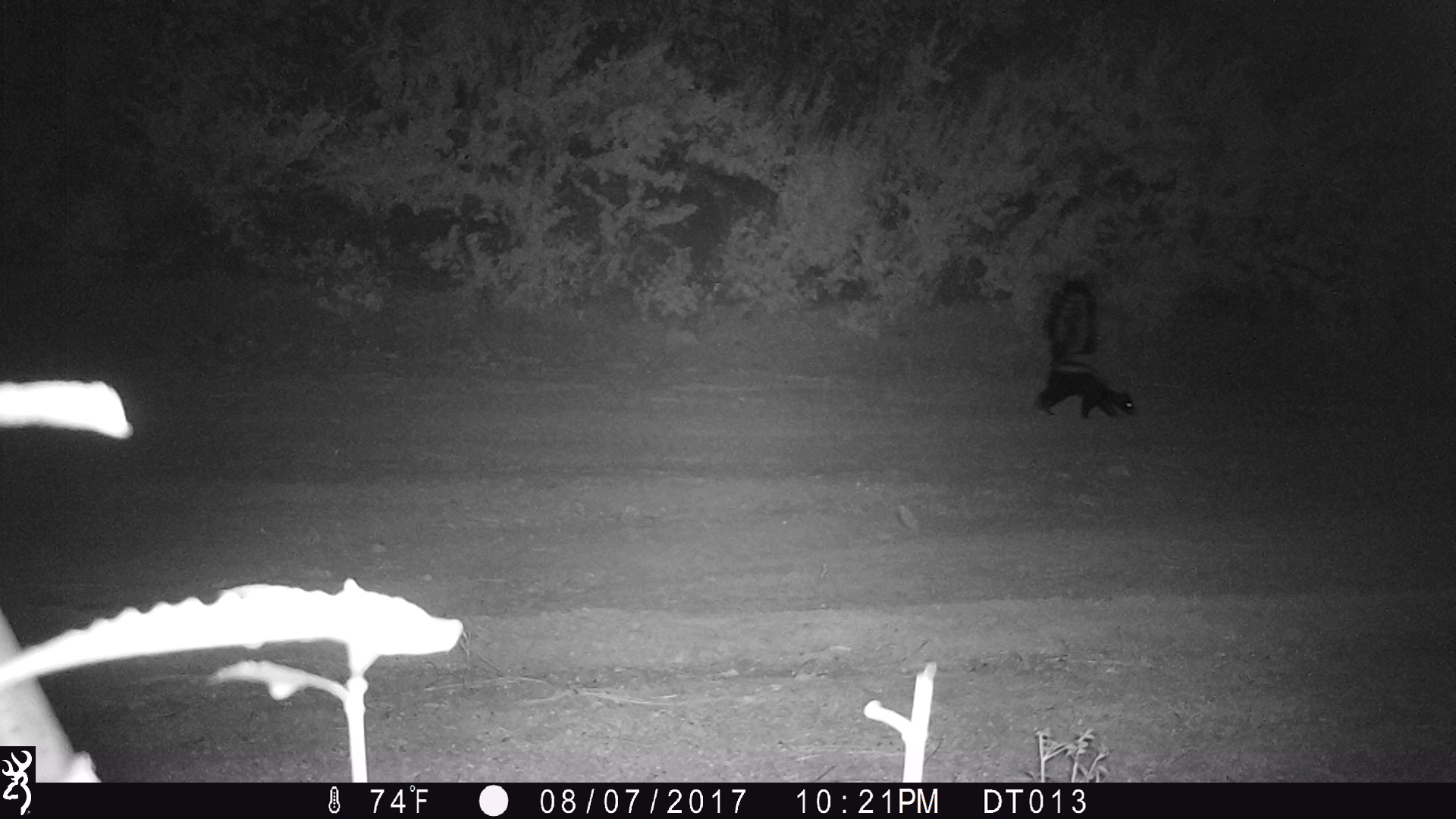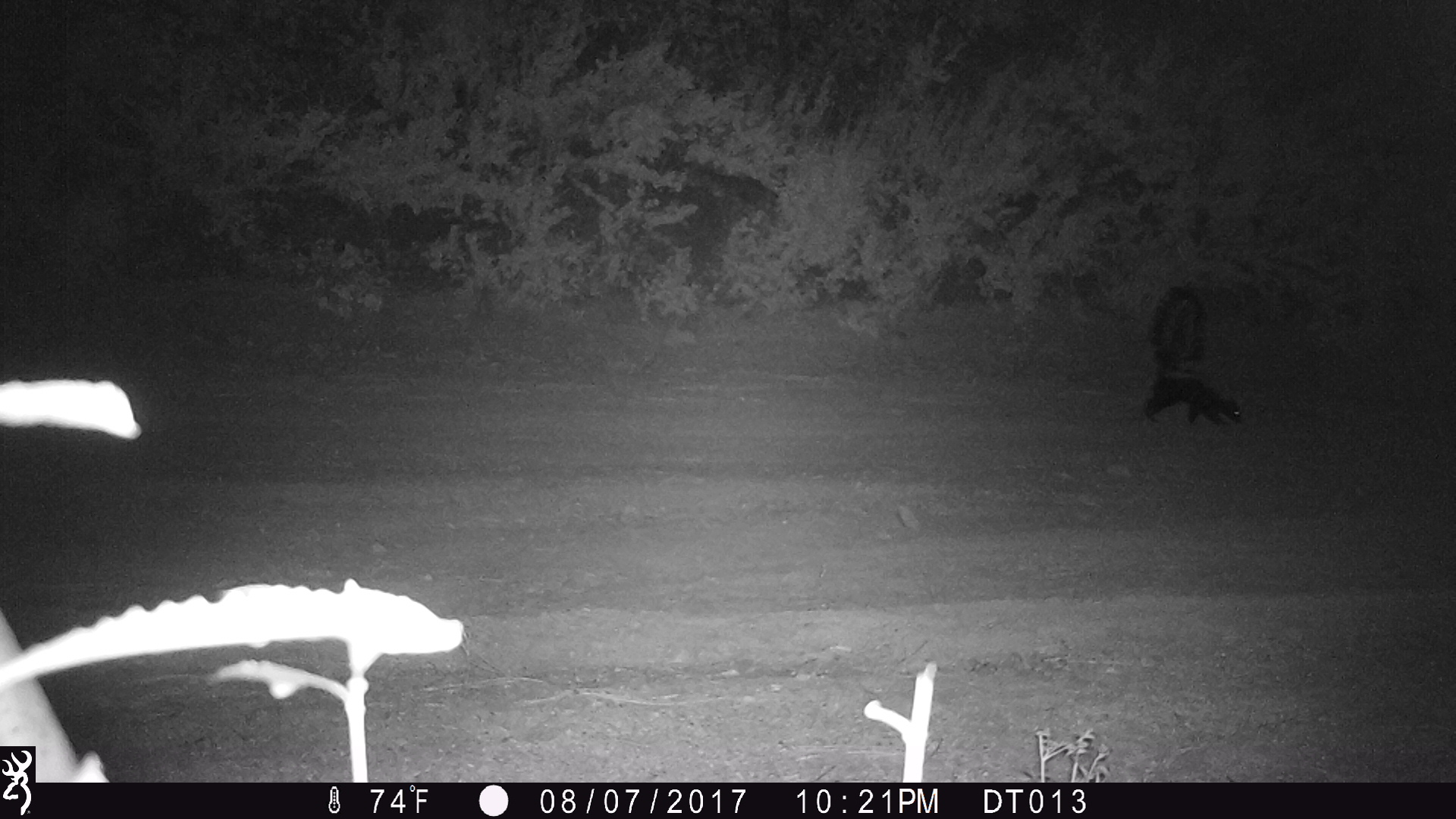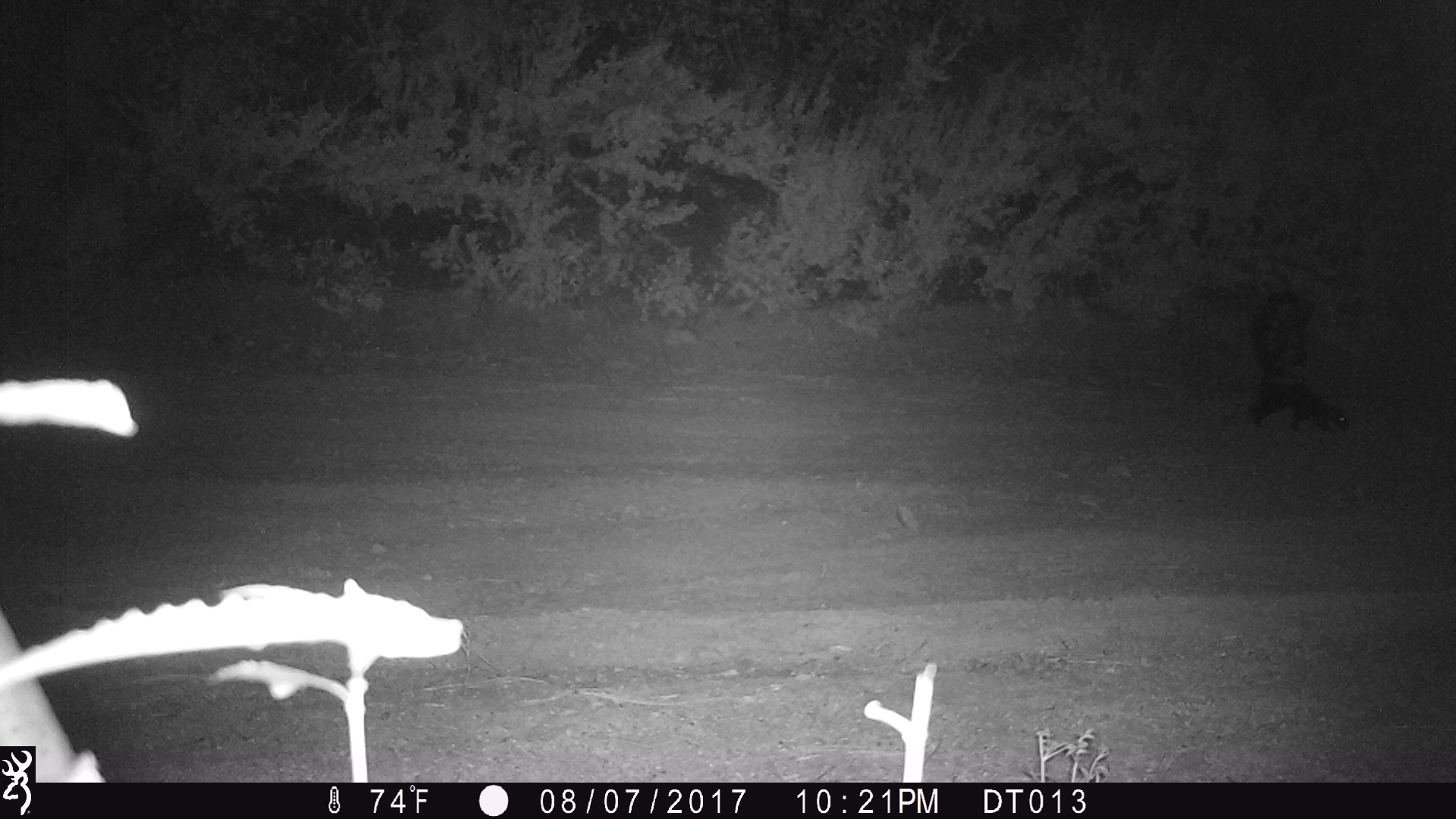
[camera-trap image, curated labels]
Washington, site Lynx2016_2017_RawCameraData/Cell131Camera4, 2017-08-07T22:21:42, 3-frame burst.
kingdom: Animalia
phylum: Chordata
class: Mammalia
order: Carnivora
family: Mephitidae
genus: Mephitis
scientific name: Mephitis mephitis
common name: striped skunk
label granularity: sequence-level